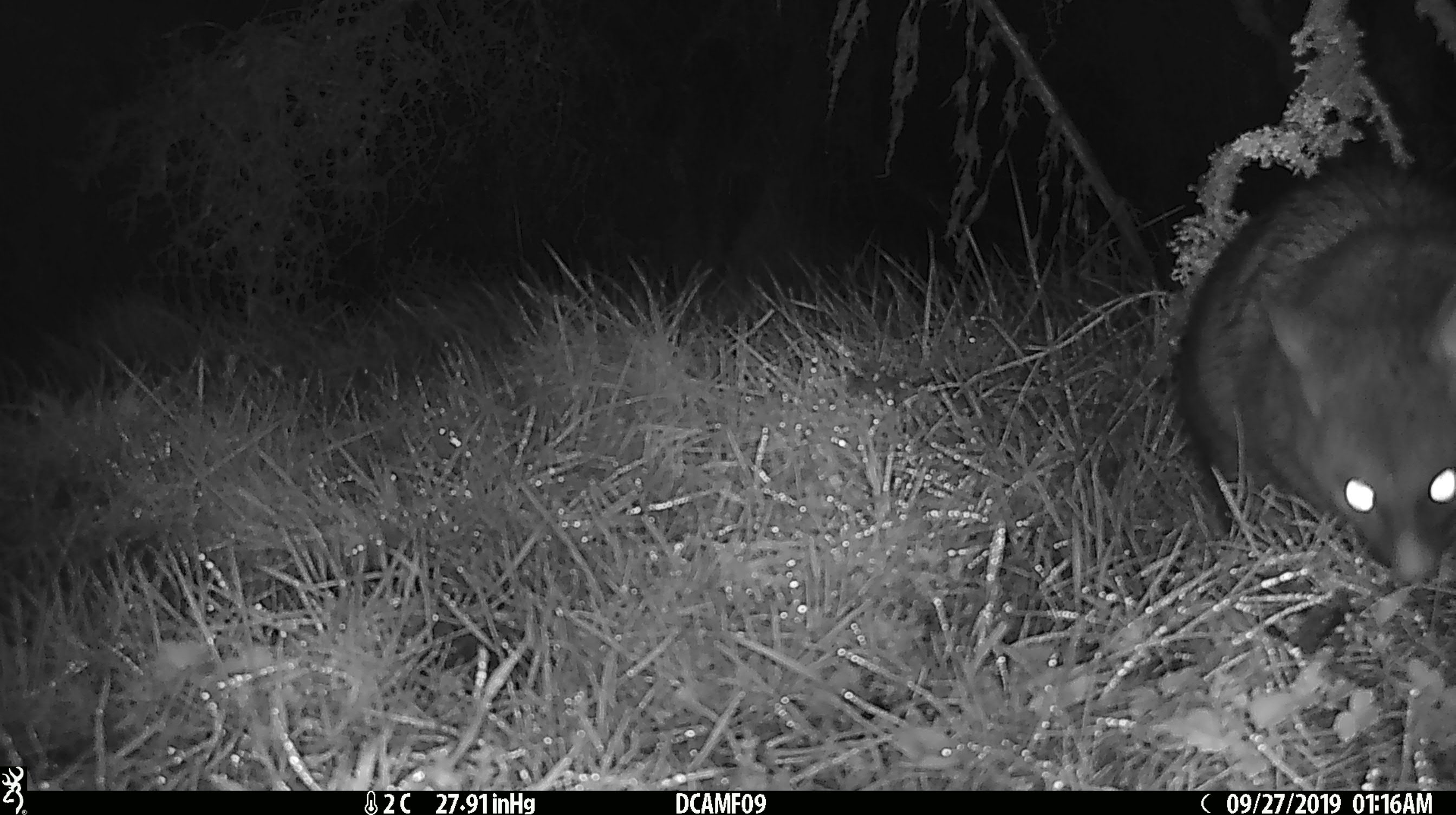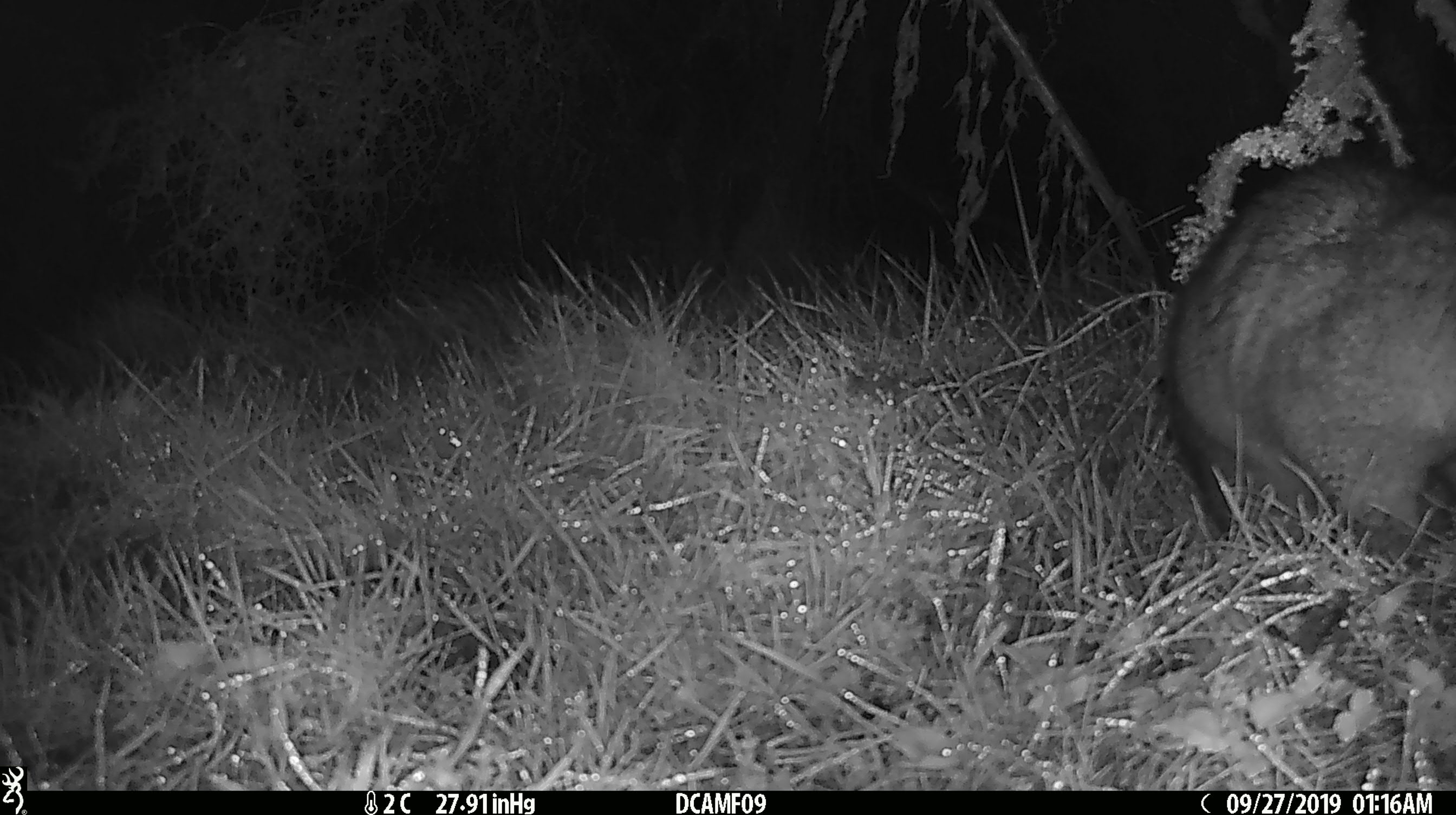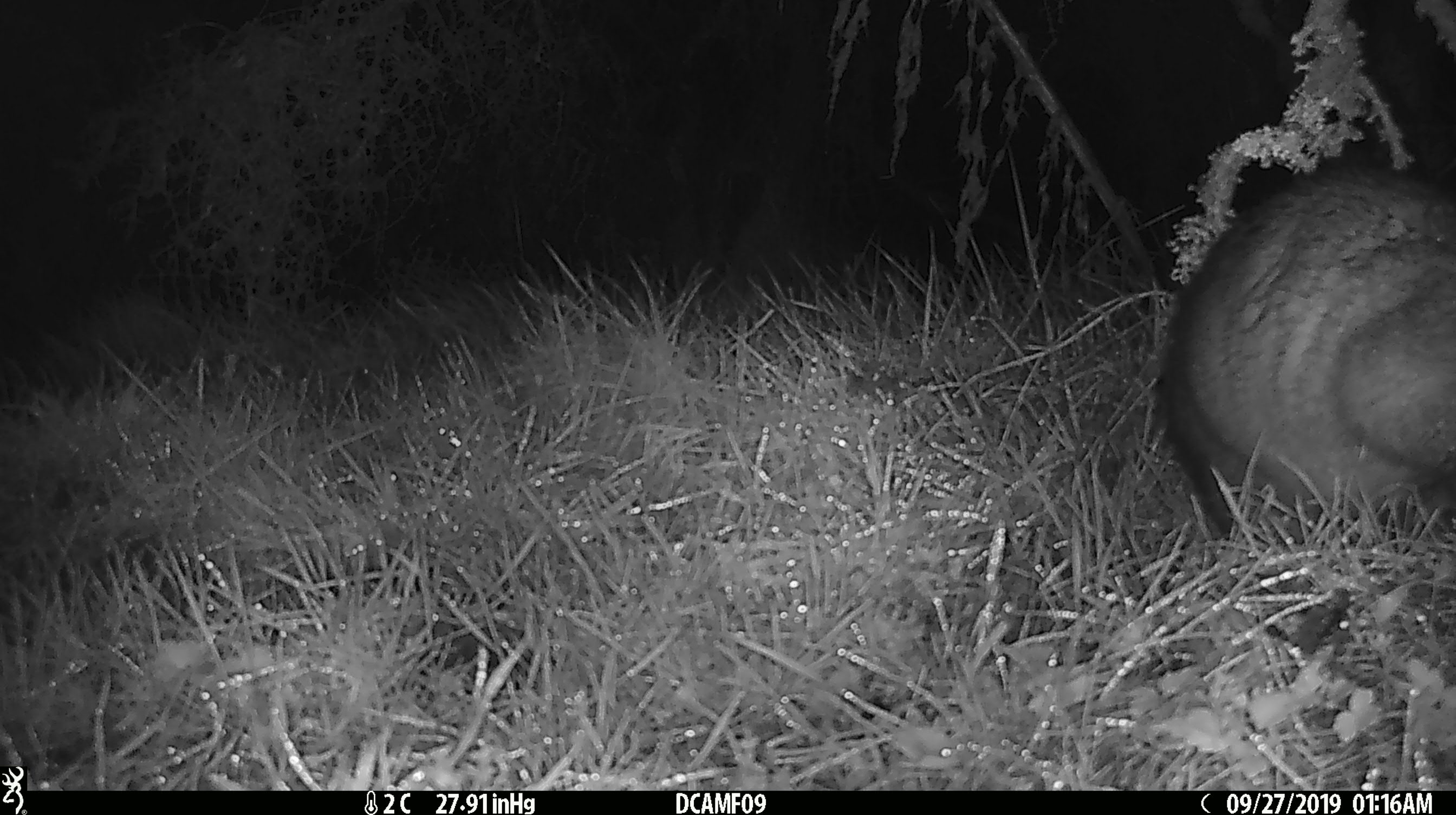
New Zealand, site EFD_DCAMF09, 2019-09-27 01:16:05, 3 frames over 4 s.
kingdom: Animalia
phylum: Chordata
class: Mammalia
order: Diprotodontia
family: Phalangeridae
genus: Trichosurus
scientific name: Trichosurus vulpecula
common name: common brushtail possum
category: possum